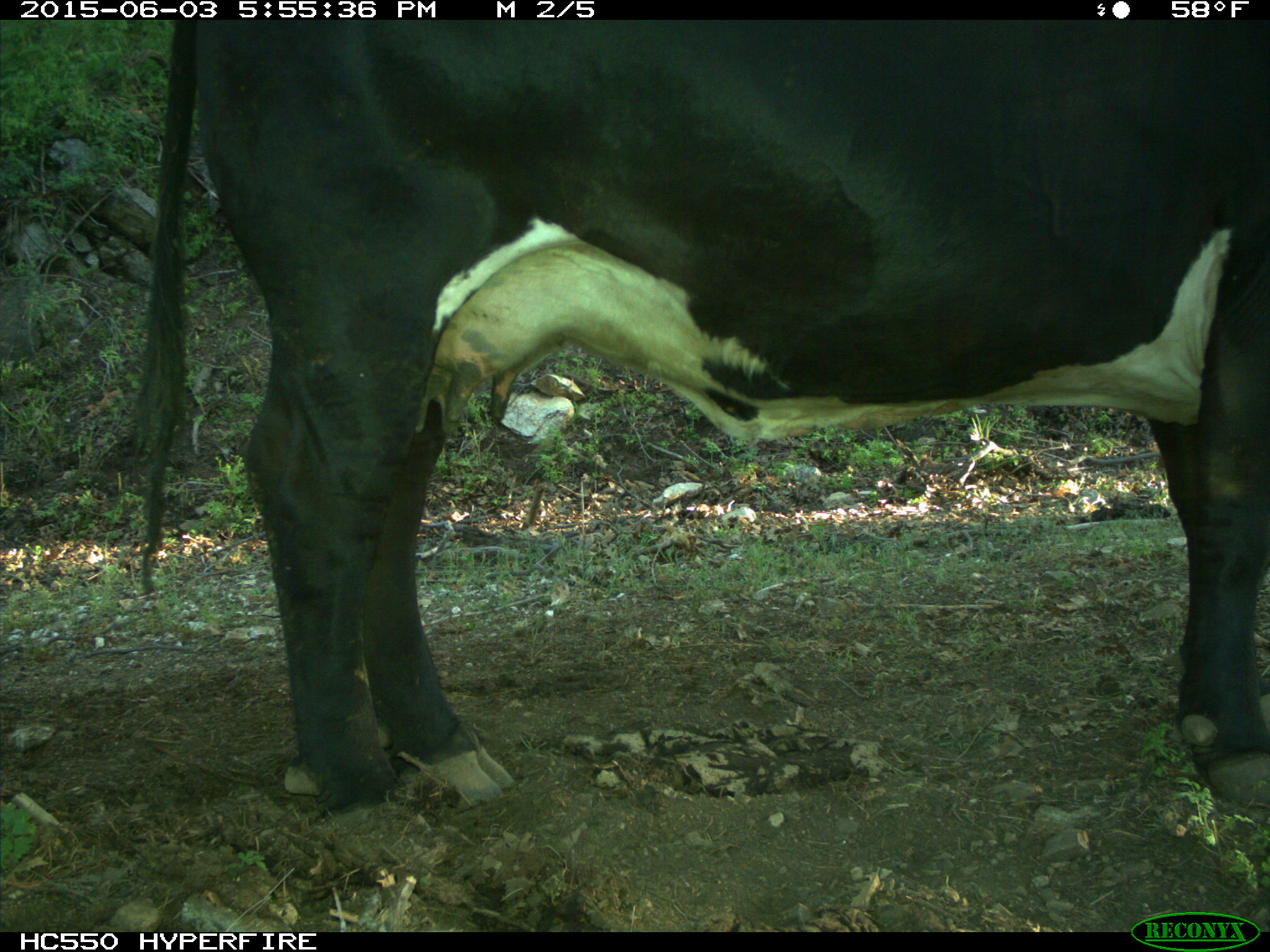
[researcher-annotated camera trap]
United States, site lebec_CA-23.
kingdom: Animalia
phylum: Chordata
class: Mammalia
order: Artiodactyla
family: Bovidae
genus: Bos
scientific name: Bos taurus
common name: domestic cow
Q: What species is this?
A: Bos taurus (domestic cow).